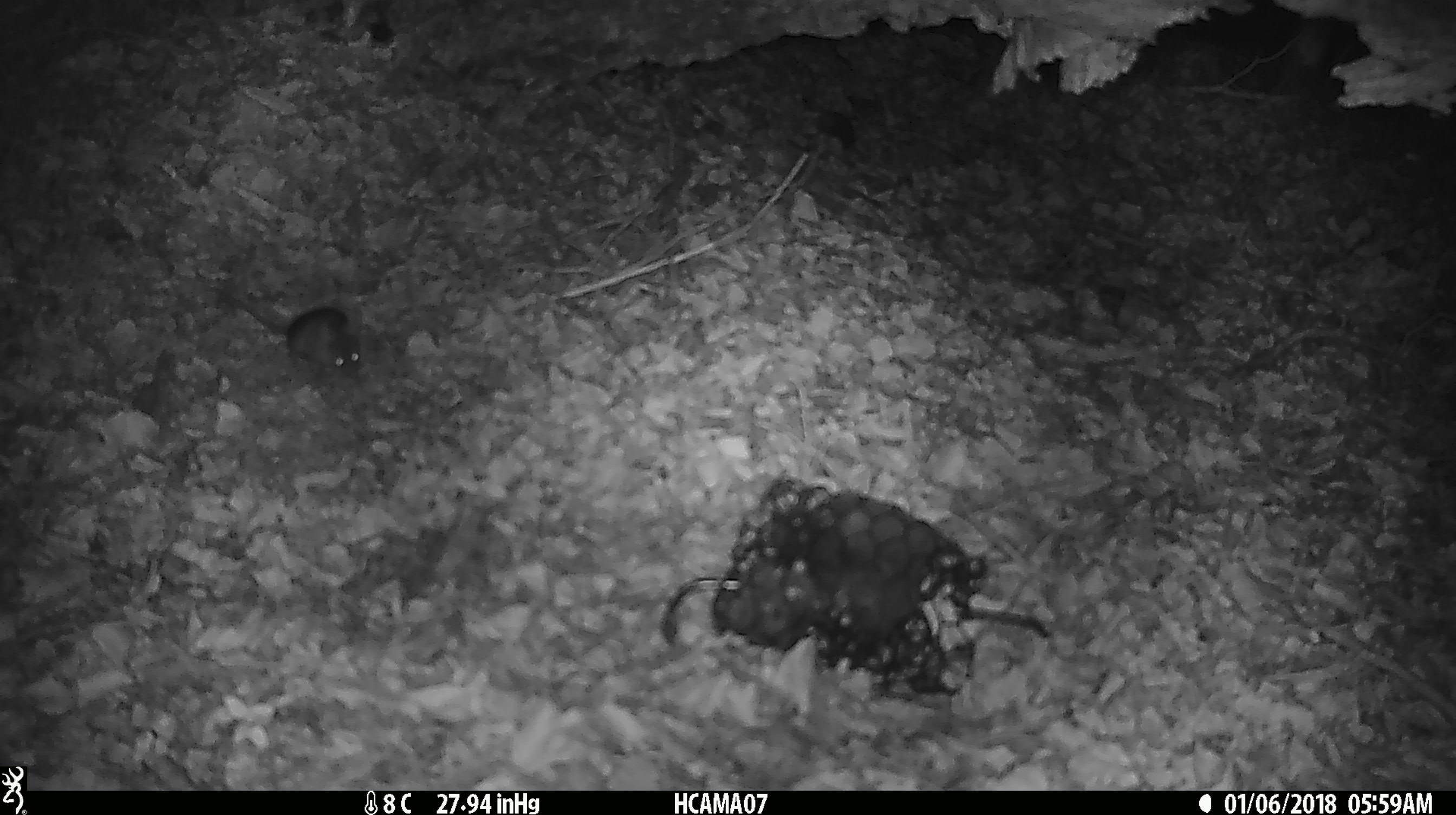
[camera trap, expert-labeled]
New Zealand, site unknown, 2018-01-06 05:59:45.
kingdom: Animalia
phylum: Chordata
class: Mammalia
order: Rodentia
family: Muridae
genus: Mus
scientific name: Mus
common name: mouse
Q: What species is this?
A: Mouse (Mus).